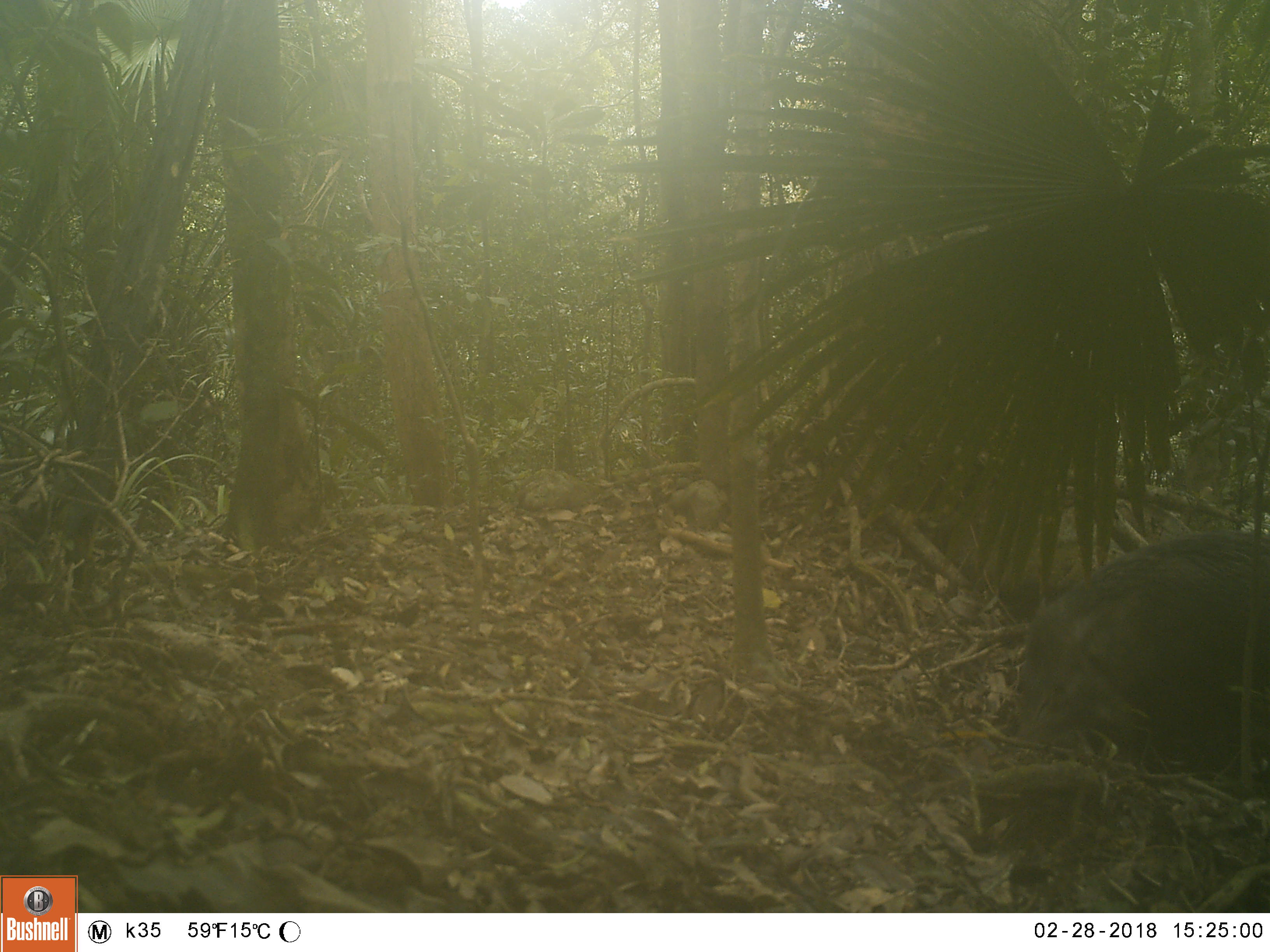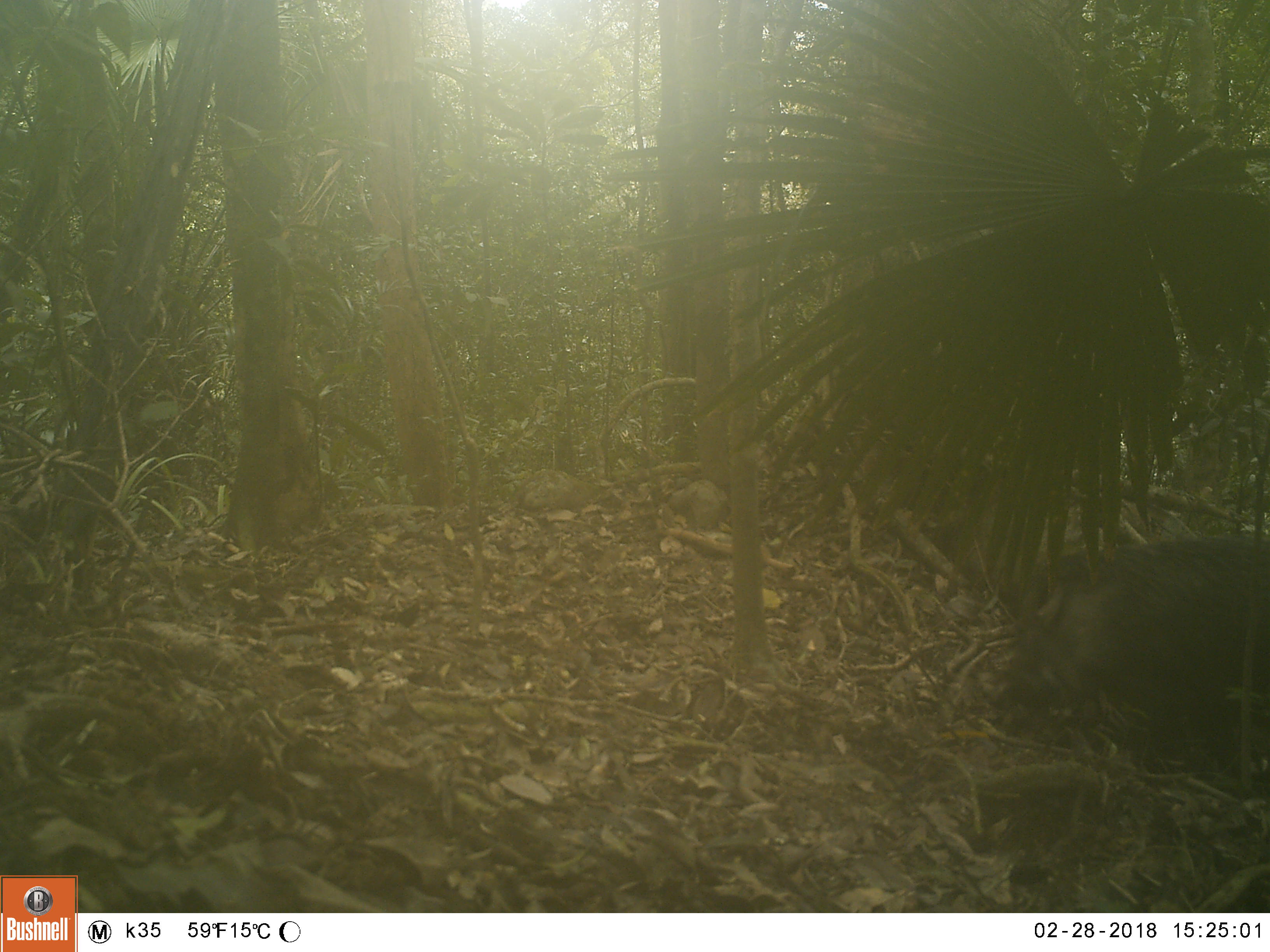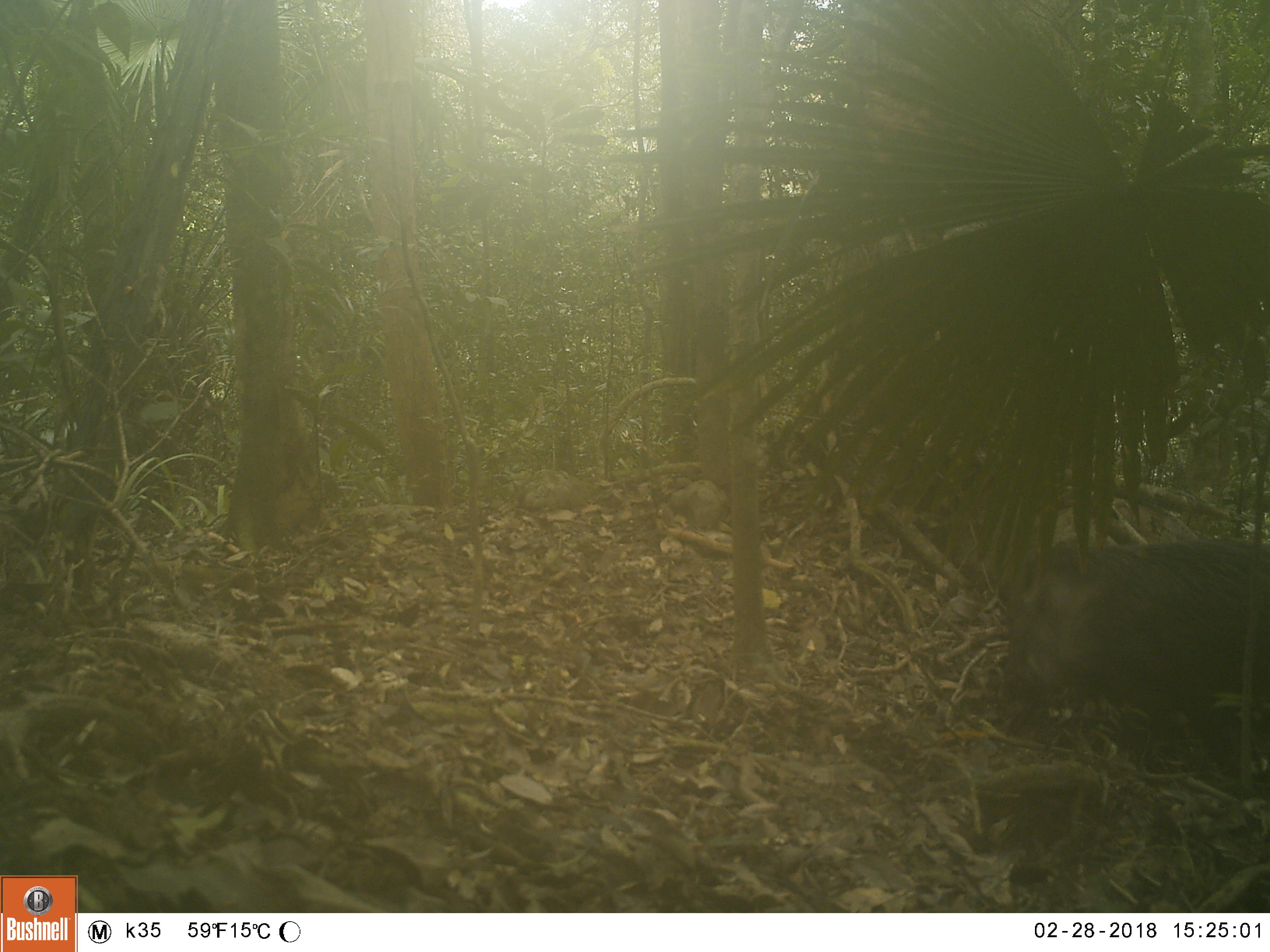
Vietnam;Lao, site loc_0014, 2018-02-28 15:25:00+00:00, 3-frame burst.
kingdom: Animalia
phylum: Chordata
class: Mammalia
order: Artiodactyla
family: Suidae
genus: Sus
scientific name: Sus scrofa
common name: eurasian wild pig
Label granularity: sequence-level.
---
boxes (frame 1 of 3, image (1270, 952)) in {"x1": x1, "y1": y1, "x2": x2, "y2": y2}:
eurasian wild pig: {"x1": 1012, "y1": 526, "x2": 1270, "y2": 760}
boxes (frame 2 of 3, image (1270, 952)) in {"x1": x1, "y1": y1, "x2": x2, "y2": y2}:
eurasian wild pig: {"x1": 990, "y1": 534, "x2": 1270, "y2": 769}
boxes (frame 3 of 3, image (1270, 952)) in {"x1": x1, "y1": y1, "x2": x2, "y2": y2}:
eurasian wild pig: {"x1": 990, "y1": 534, "x2": 1270, "y2": 776}